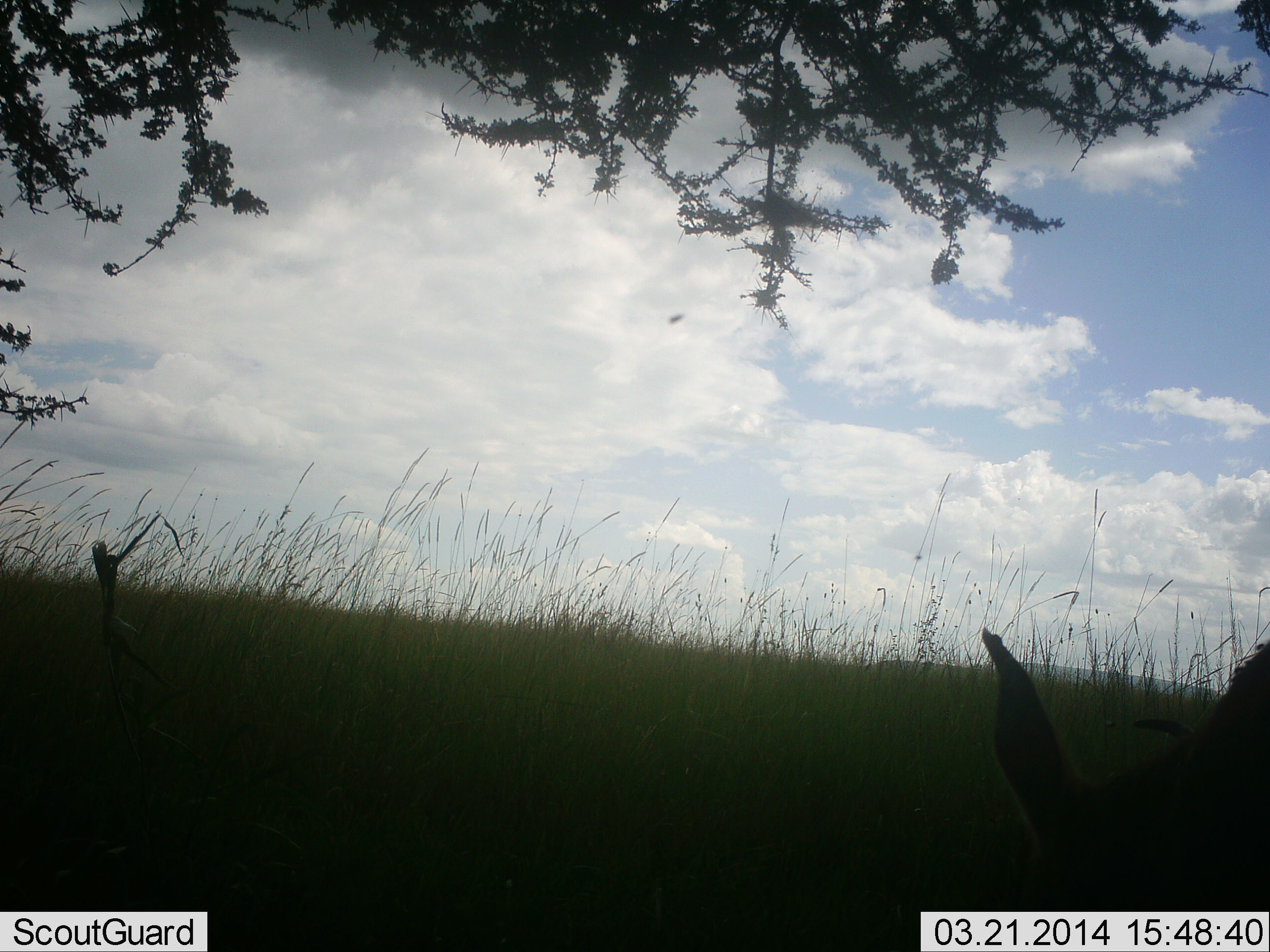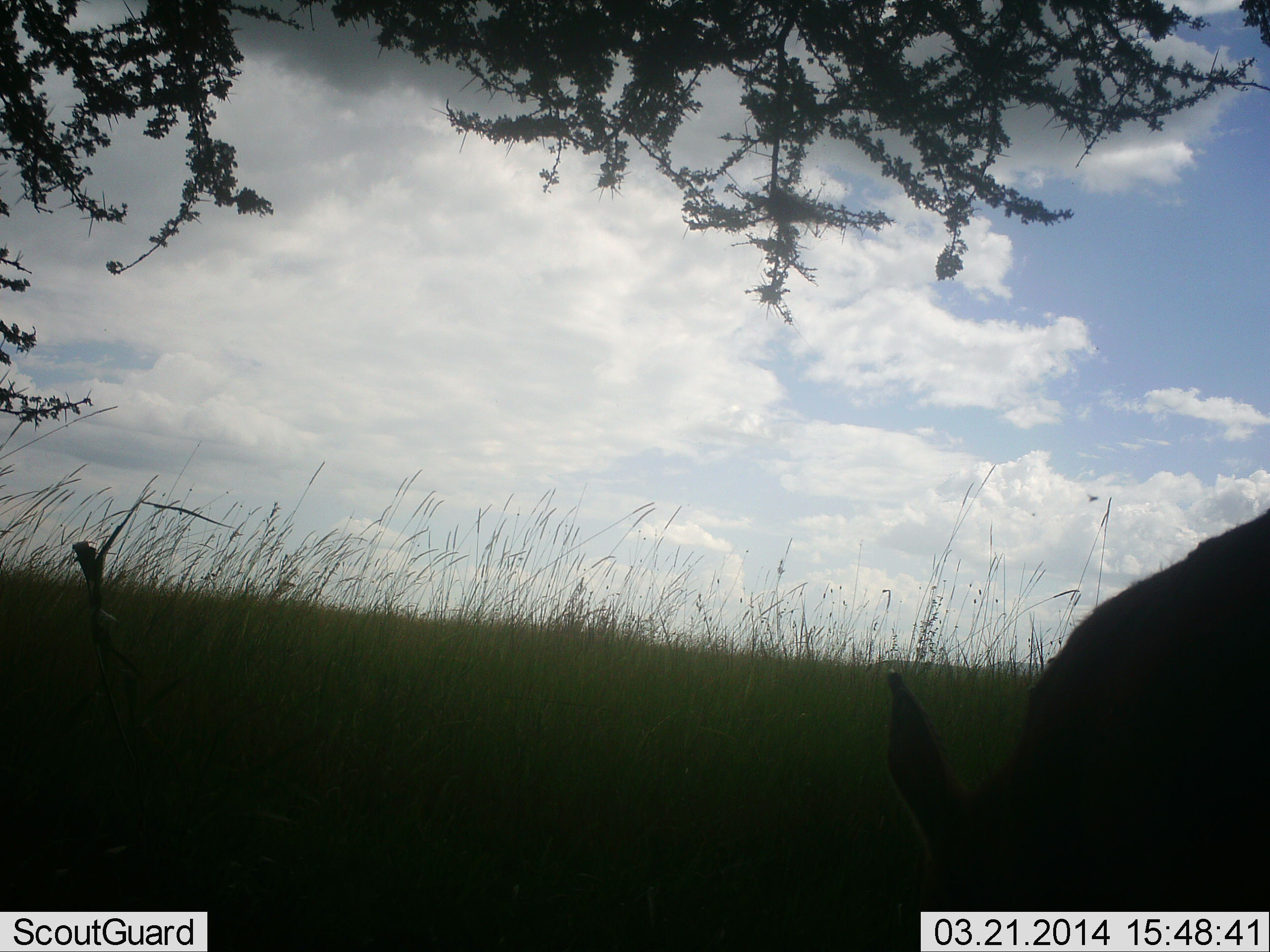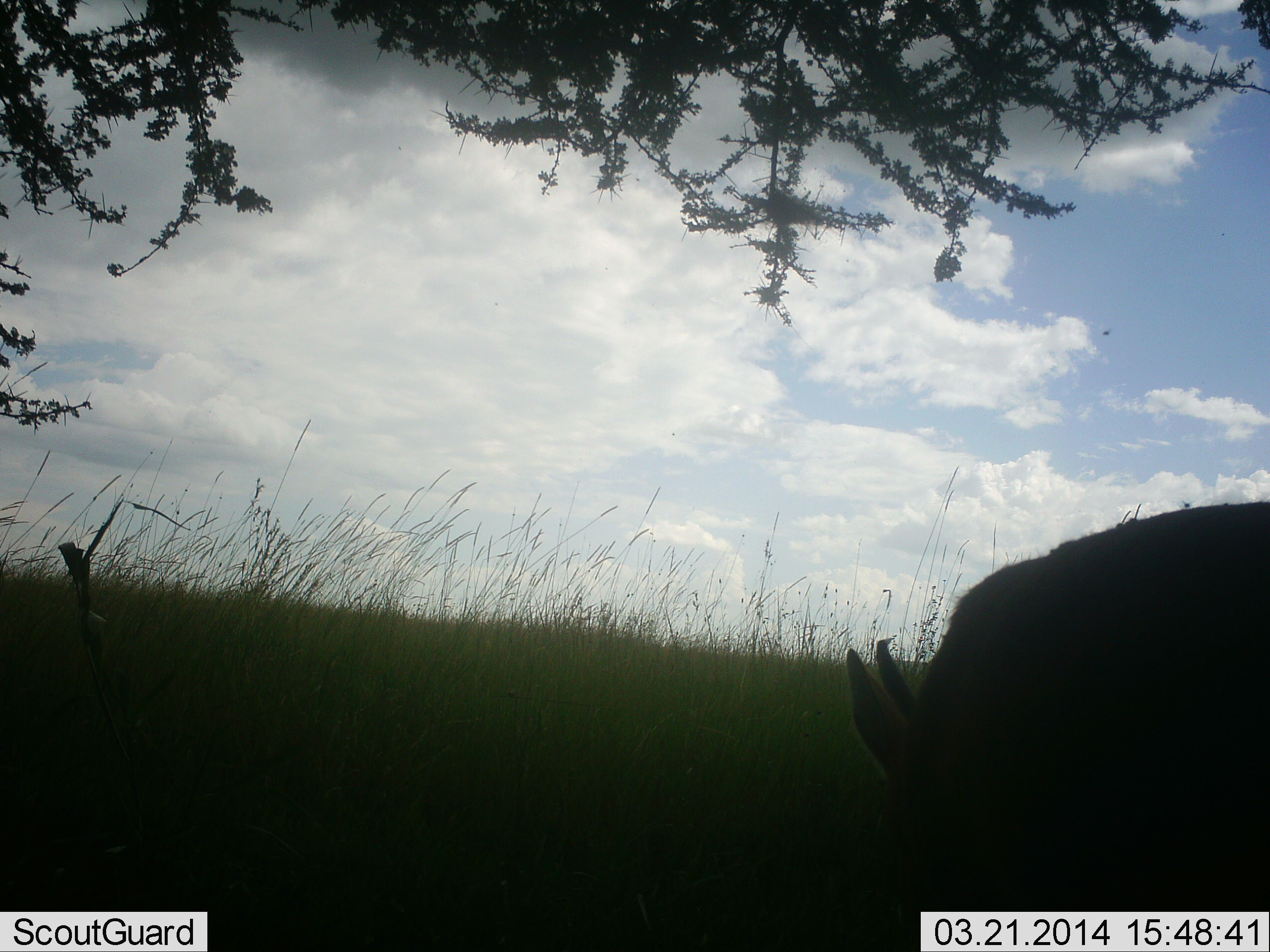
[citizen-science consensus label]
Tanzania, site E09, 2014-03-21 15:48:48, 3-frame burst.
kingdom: Animalia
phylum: Chordata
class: Mammalia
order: Artiodactyla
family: Bovidae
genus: Eudorcas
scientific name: Eudorcas thomsonii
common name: thomson's gazelle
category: gazellethomsons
Gazellethomsons (thomson's gazelle) (Eudorcas thomsonii), count 1. Behavior (volunteer vote fractions): standing 20%, resting 0%, moving 0%, interacting 0%. Young present (vote fraction): 0%. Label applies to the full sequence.